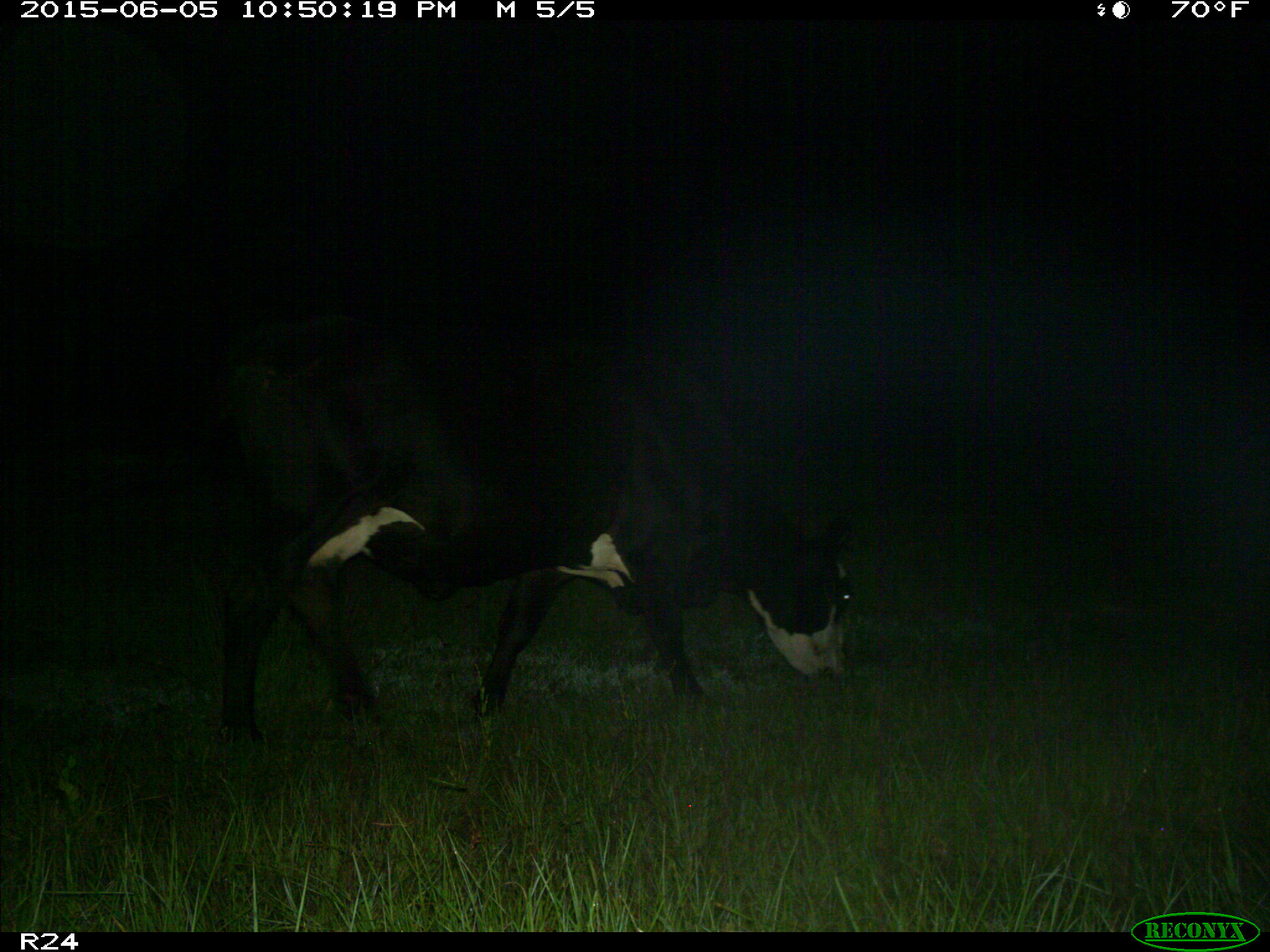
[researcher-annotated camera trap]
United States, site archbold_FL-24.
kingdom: Animalia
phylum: Chordata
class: Mammalia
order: Artiodactyla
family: Bovidae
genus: Bos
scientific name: Bos taurus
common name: domestic cow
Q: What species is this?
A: Bos taurus (domestic cow).